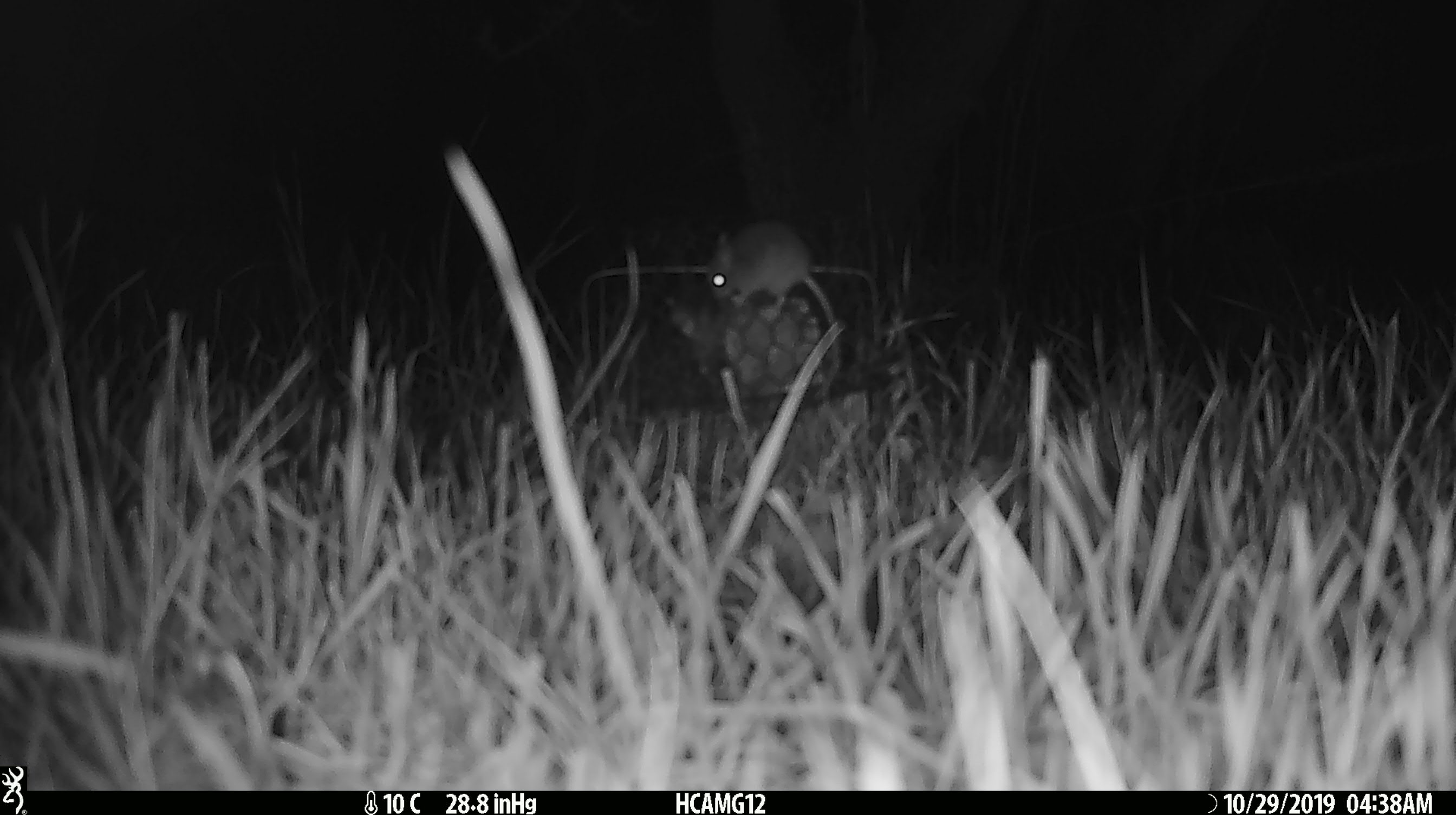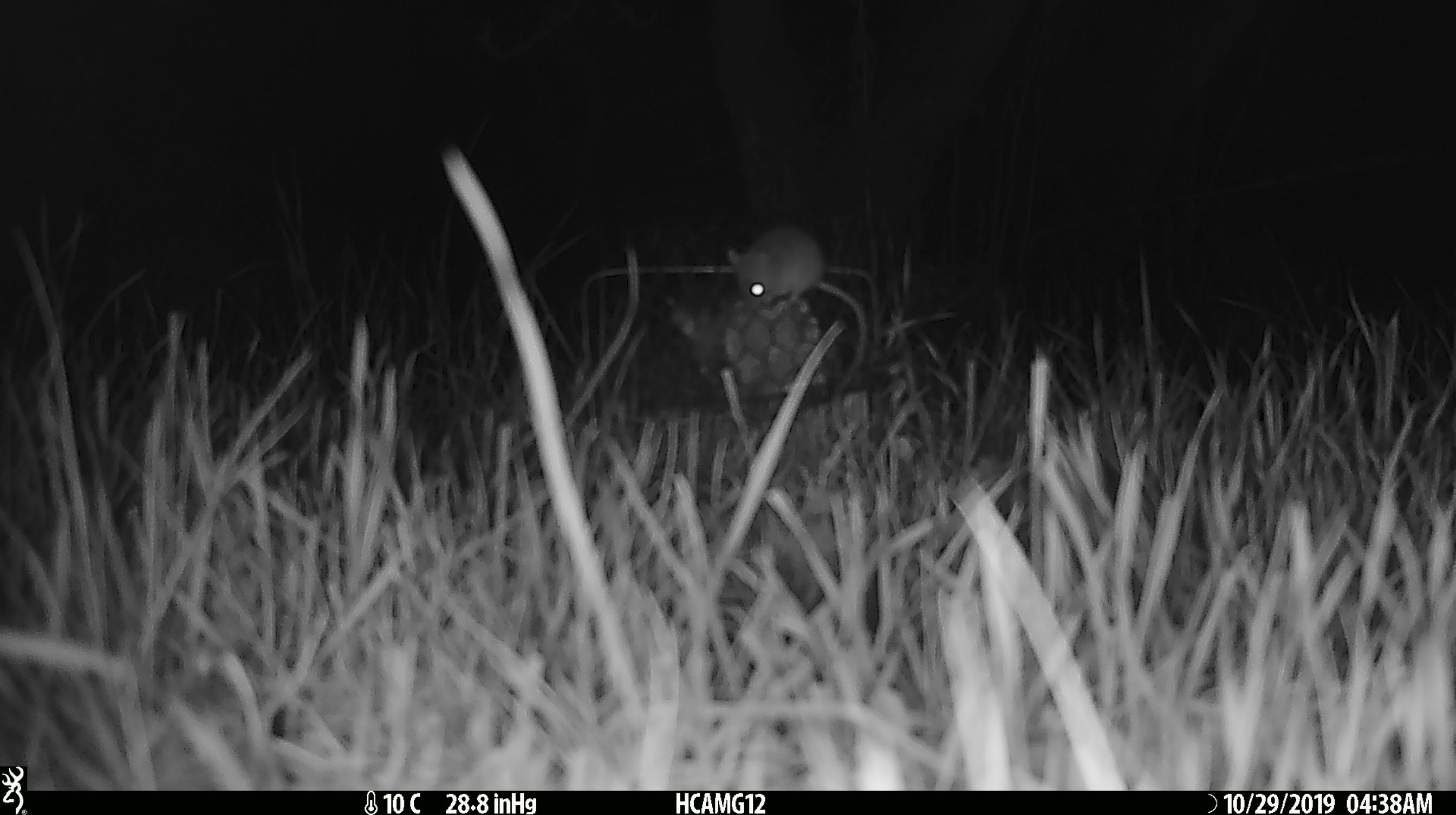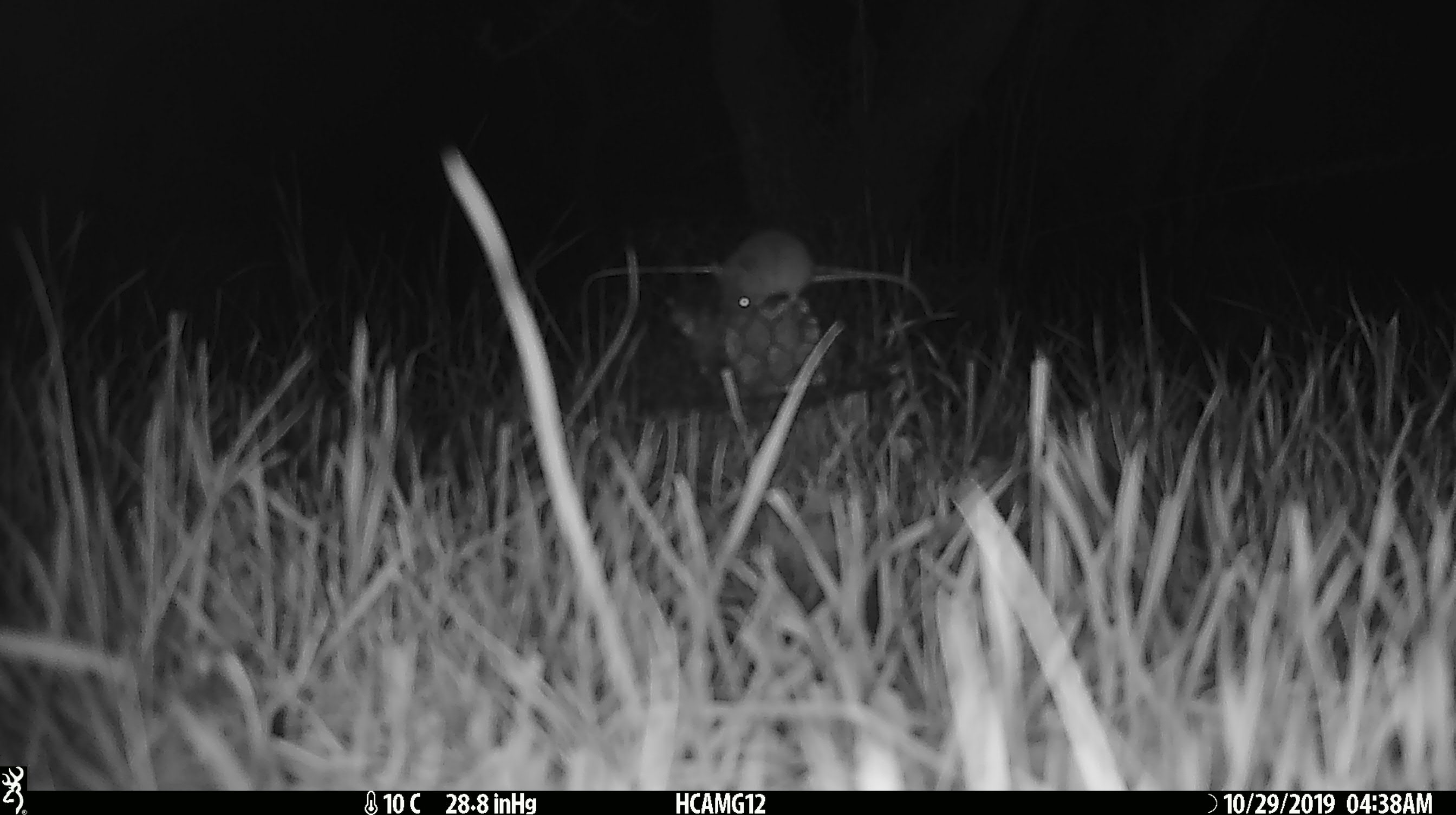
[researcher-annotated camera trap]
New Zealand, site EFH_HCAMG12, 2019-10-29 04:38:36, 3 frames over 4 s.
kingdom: Animalia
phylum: Chordata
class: Mammalia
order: Rodentia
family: Muridae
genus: Mus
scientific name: Mus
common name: mouse